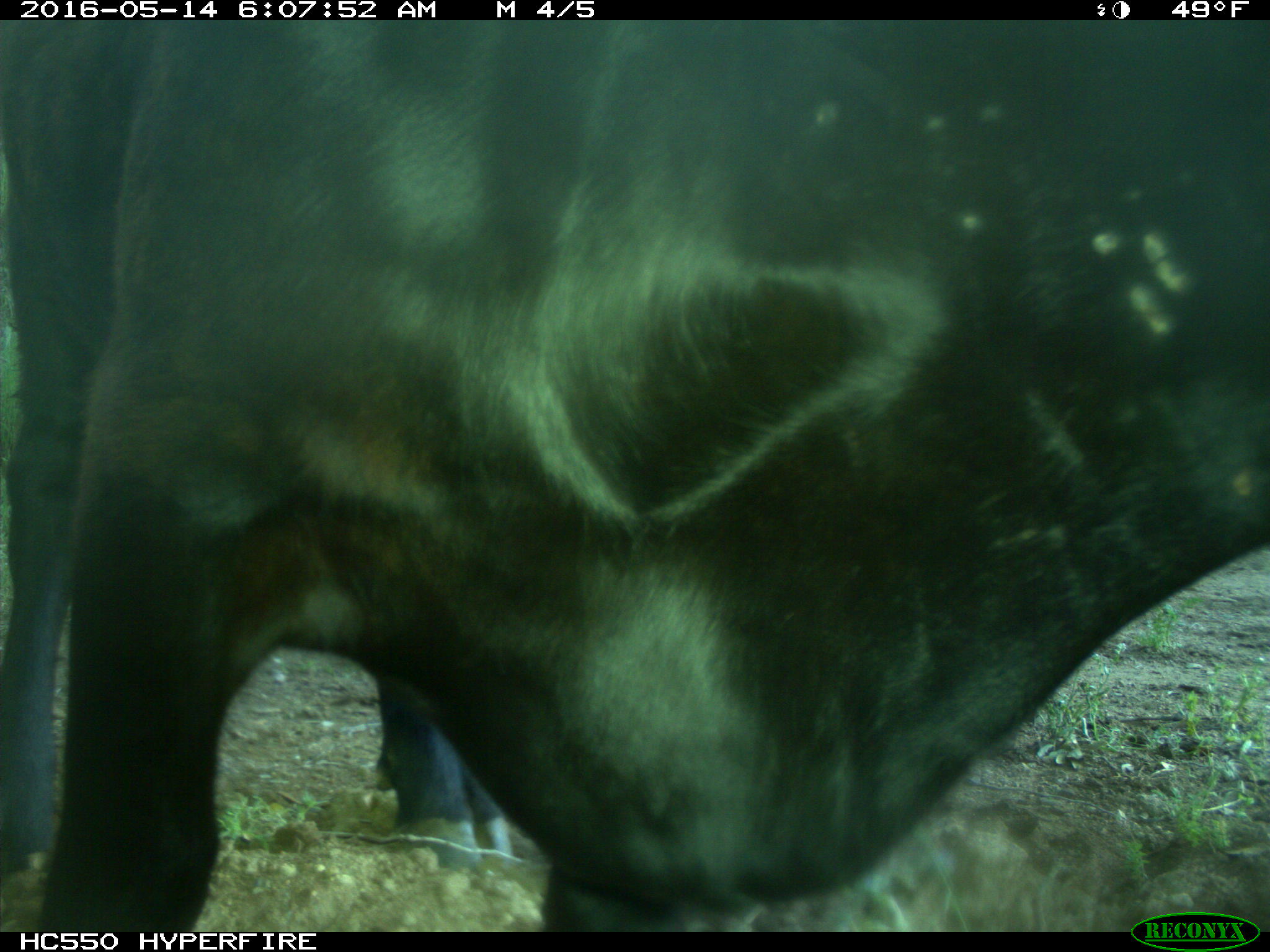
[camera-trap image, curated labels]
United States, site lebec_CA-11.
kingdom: Animalia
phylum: Chordata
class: Mammalia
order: Artiodactyla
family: Bovidae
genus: Bos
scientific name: Bos taurus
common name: domestic cow